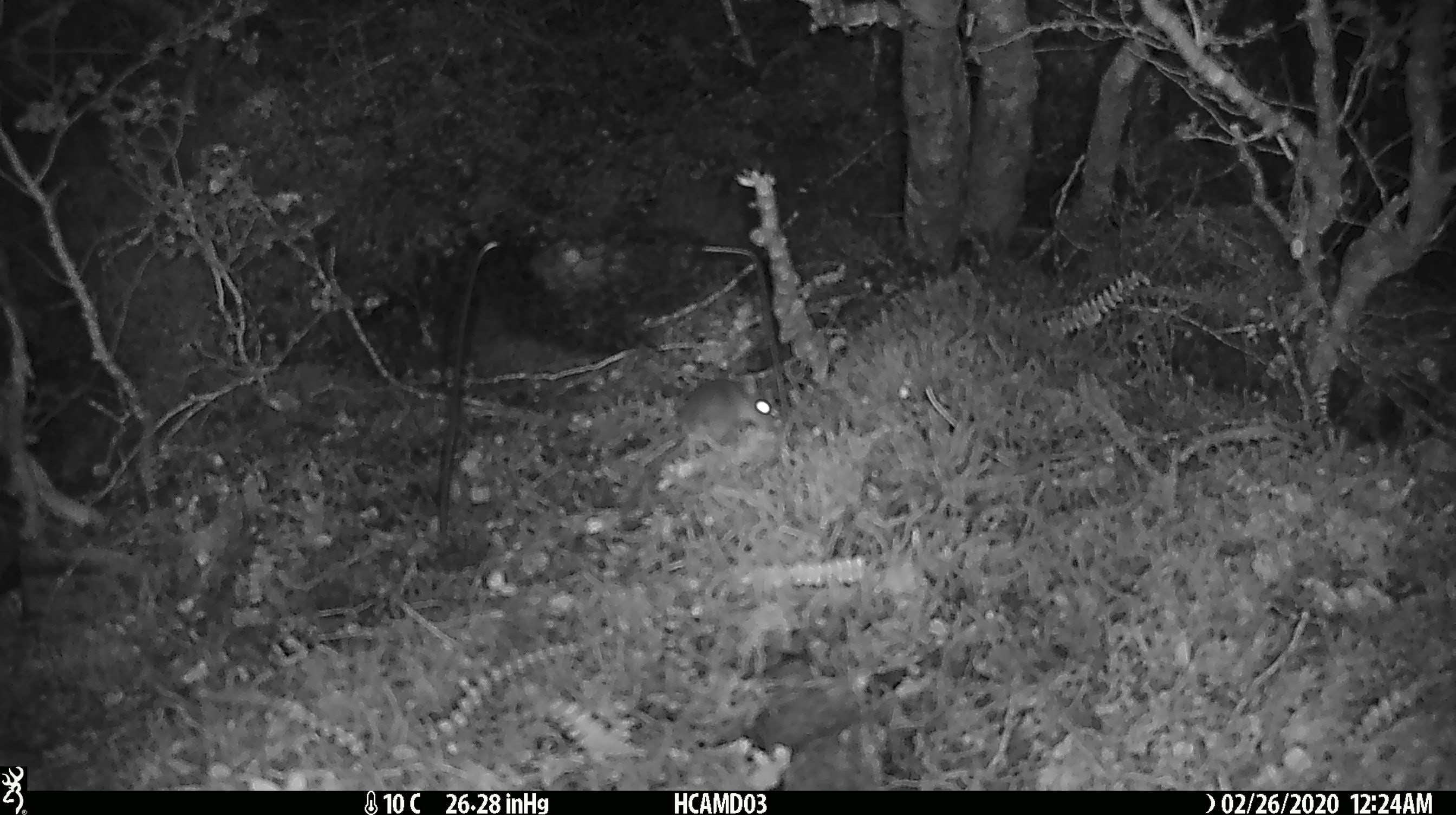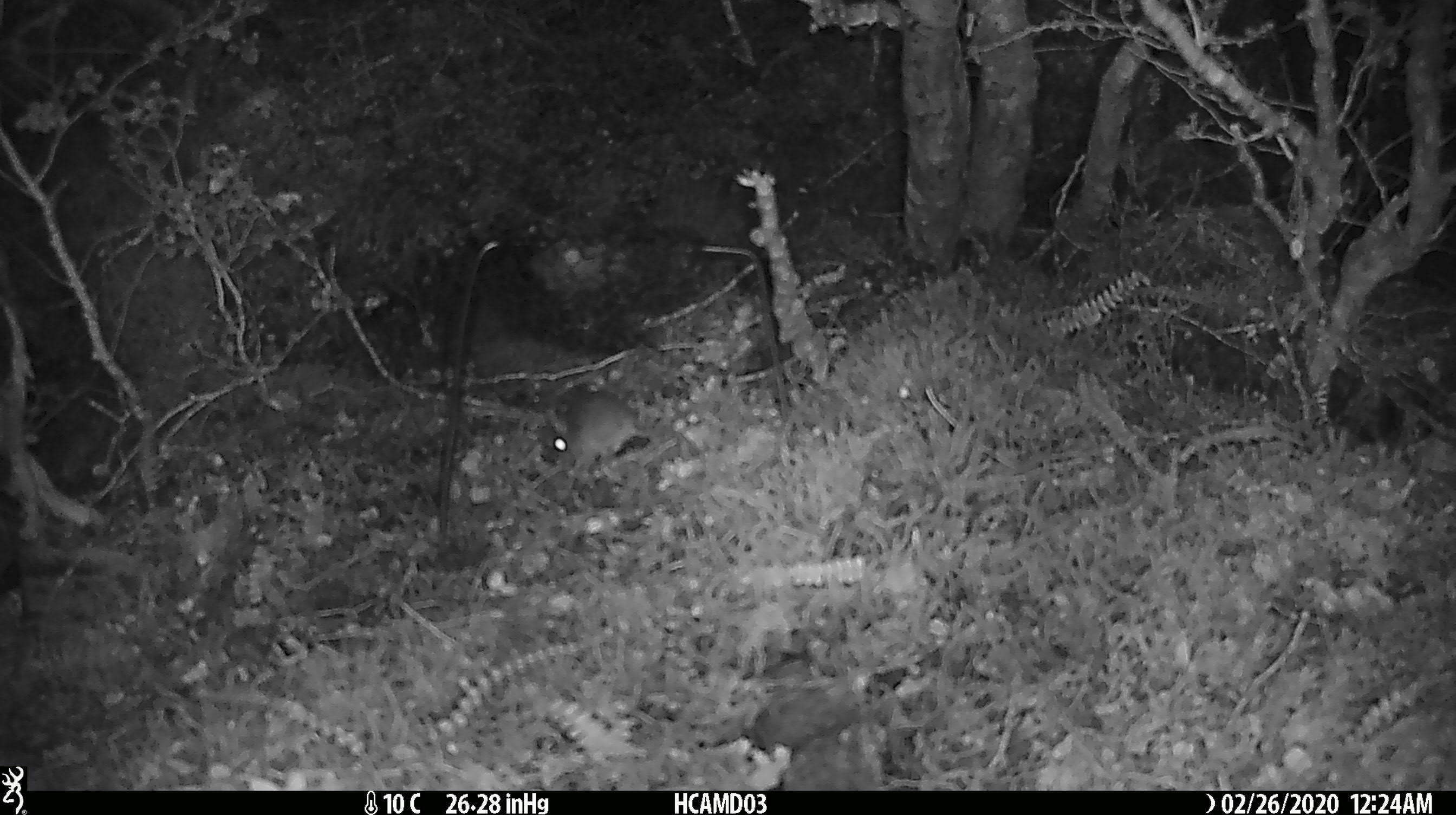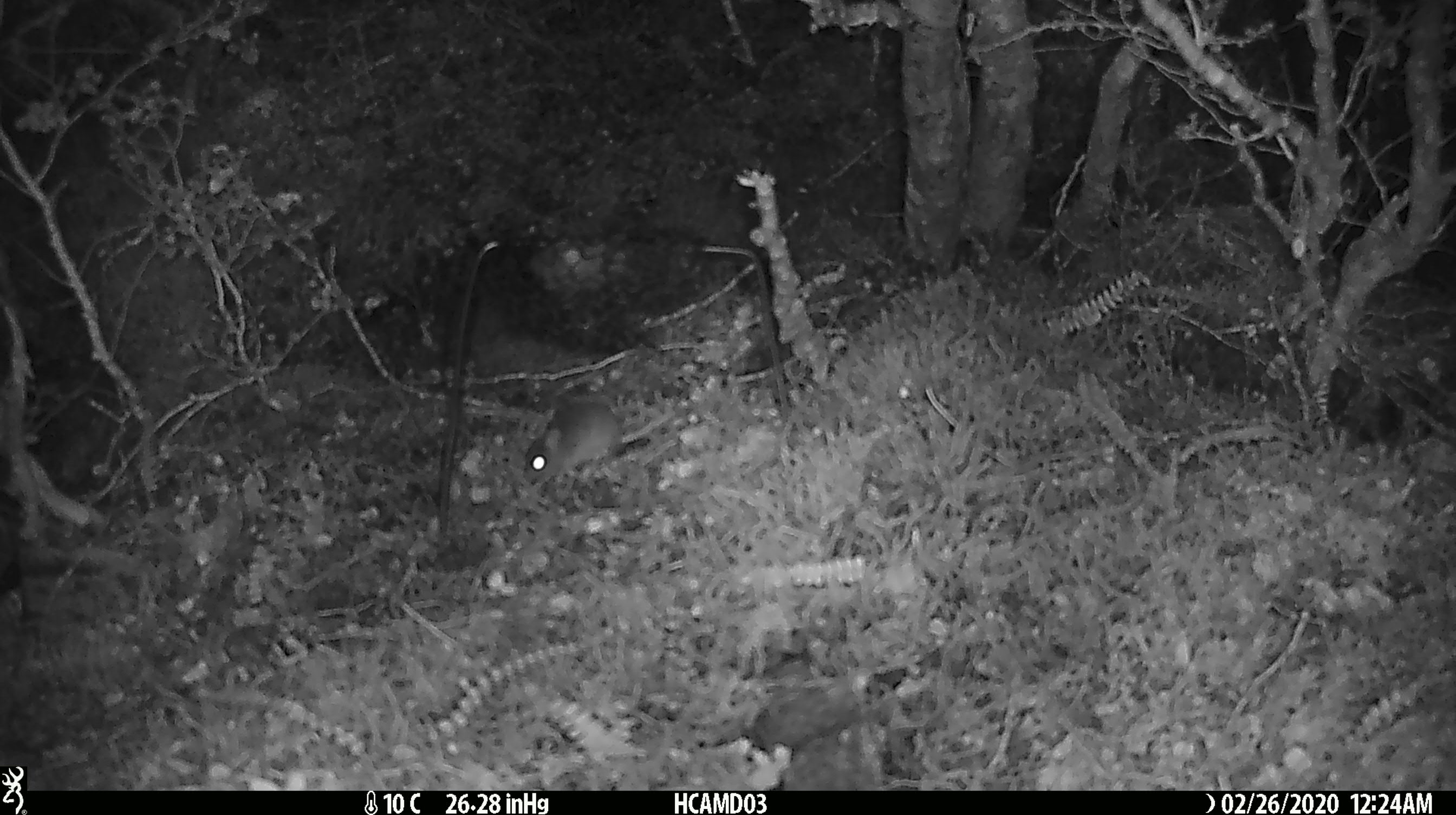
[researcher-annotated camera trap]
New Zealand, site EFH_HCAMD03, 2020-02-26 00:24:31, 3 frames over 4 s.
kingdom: Animalia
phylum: Chordata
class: Mammalia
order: Rodentia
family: Muridae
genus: Mus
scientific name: Mus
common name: mouse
Mouse (Mus).